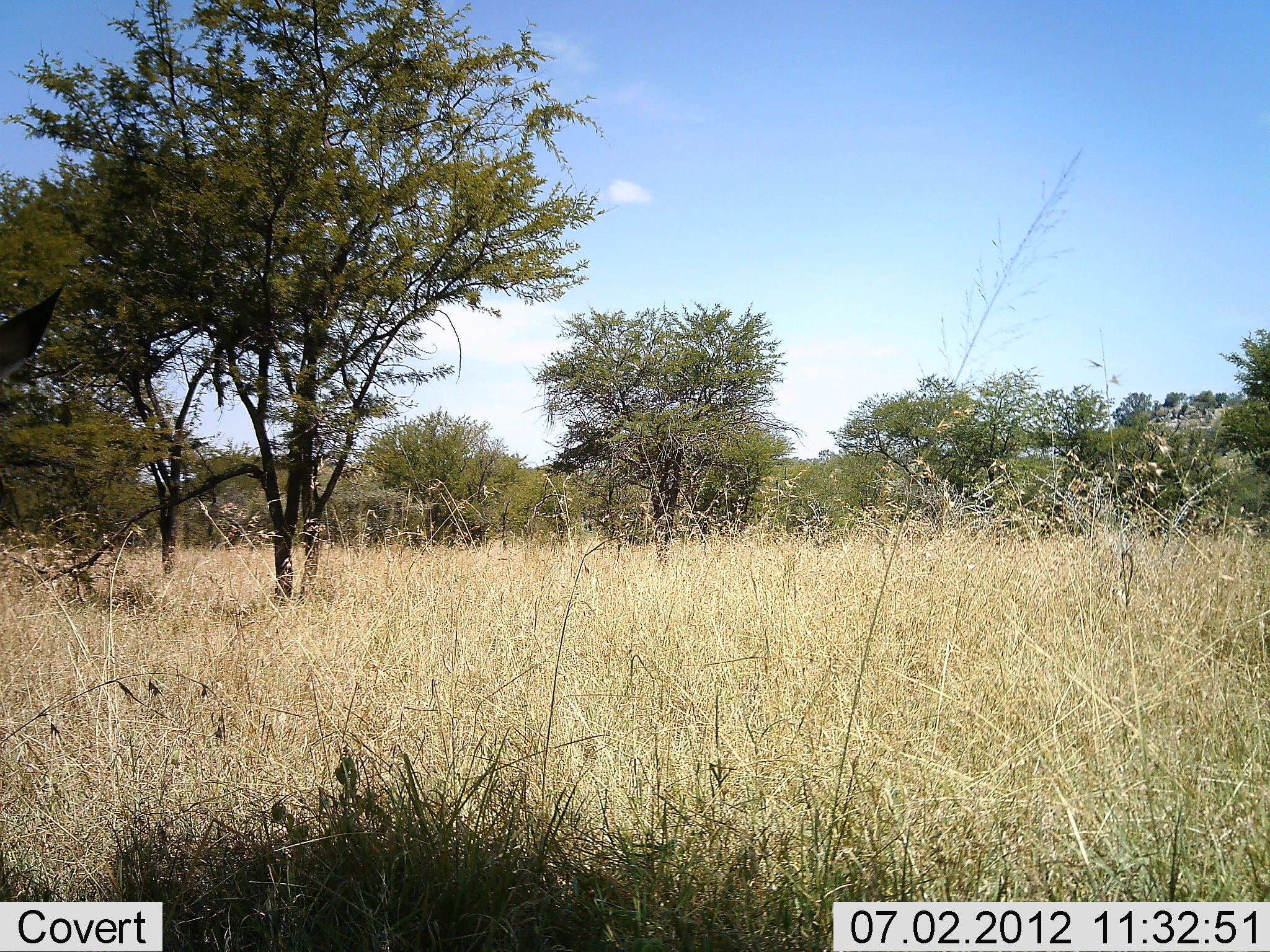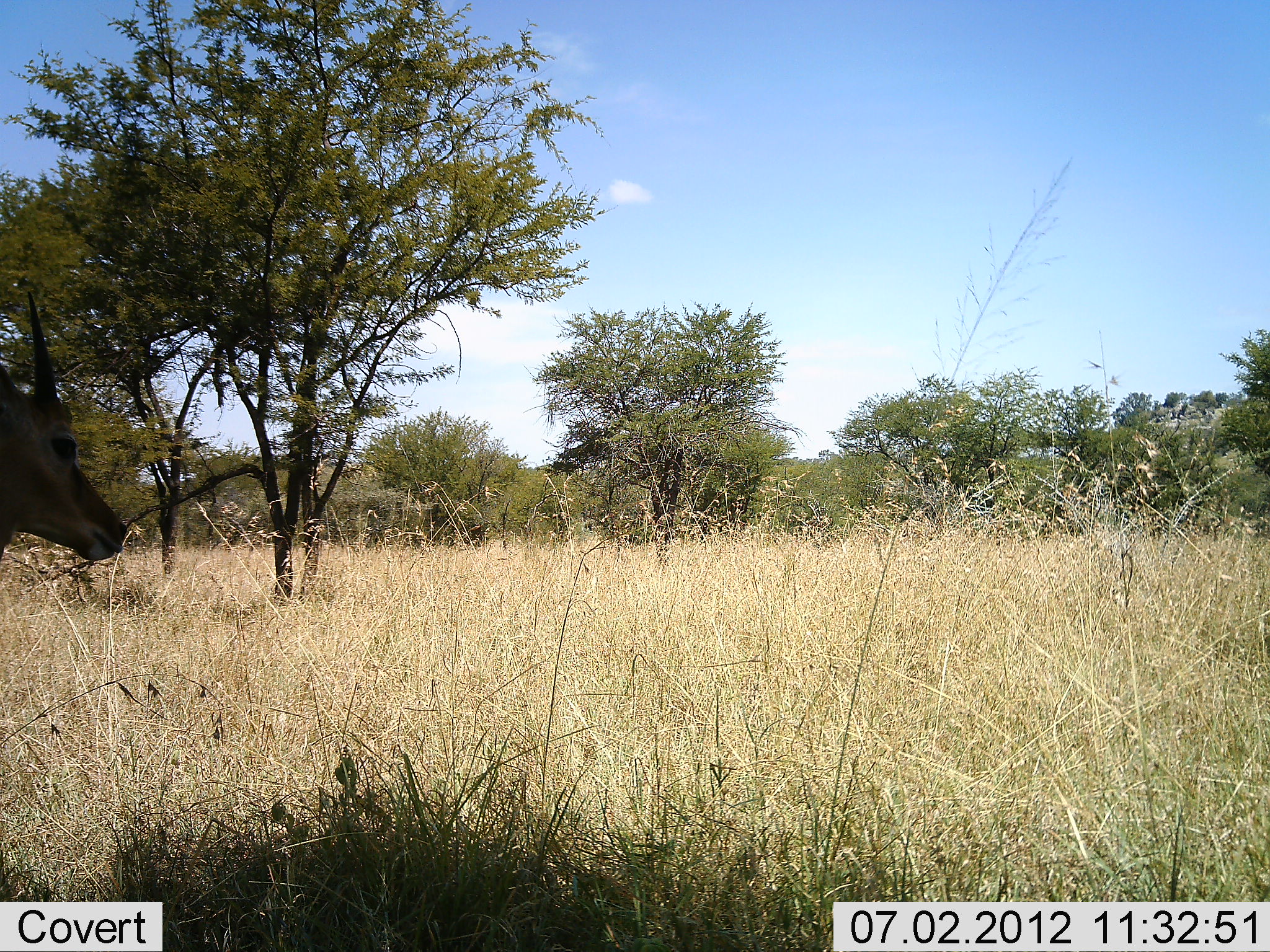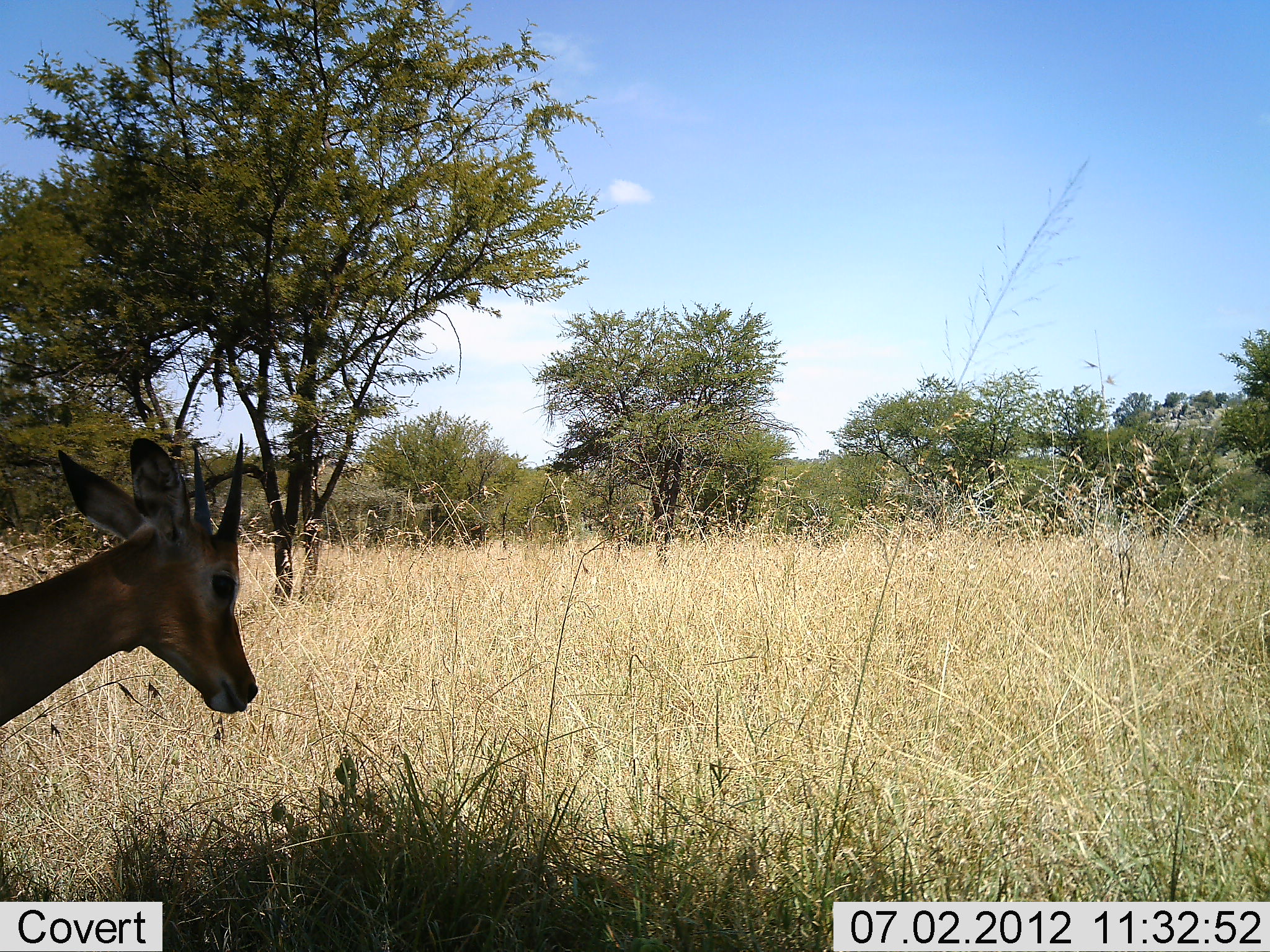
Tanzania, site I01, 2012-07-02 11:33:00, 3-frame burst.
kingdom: Animalia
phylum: Chordata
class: Mammalia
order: Artiodactyla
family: Bovidae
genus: Nanger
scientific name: Nanger granti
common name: grant's gazelle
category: gazellegrants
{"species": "gazellegrants (grant's gazelle) (Nanger granti)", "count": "1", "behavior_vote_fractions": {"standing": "25%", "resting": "0%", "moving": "62%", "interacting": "0%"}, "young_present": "0%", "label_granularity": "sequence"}